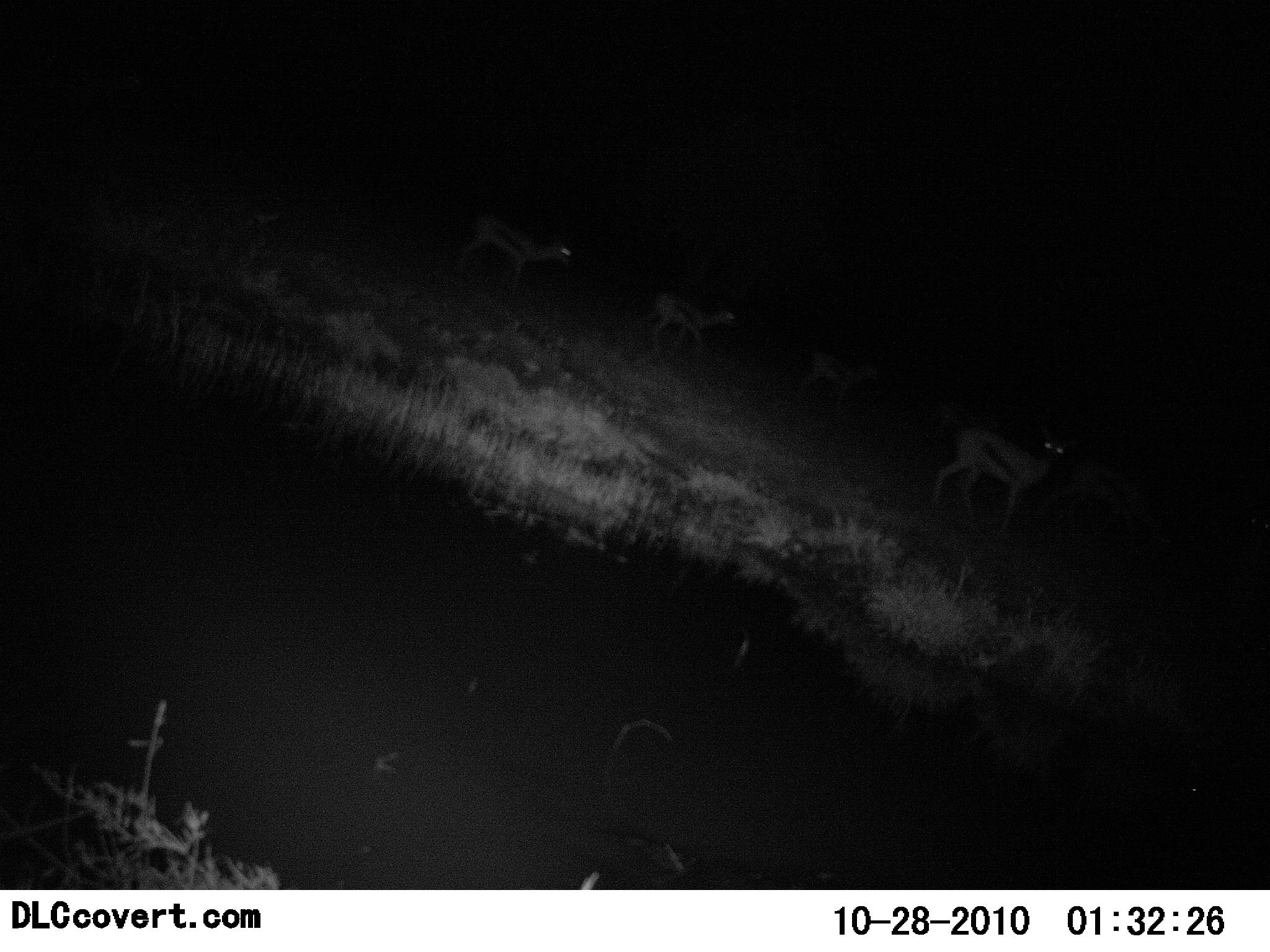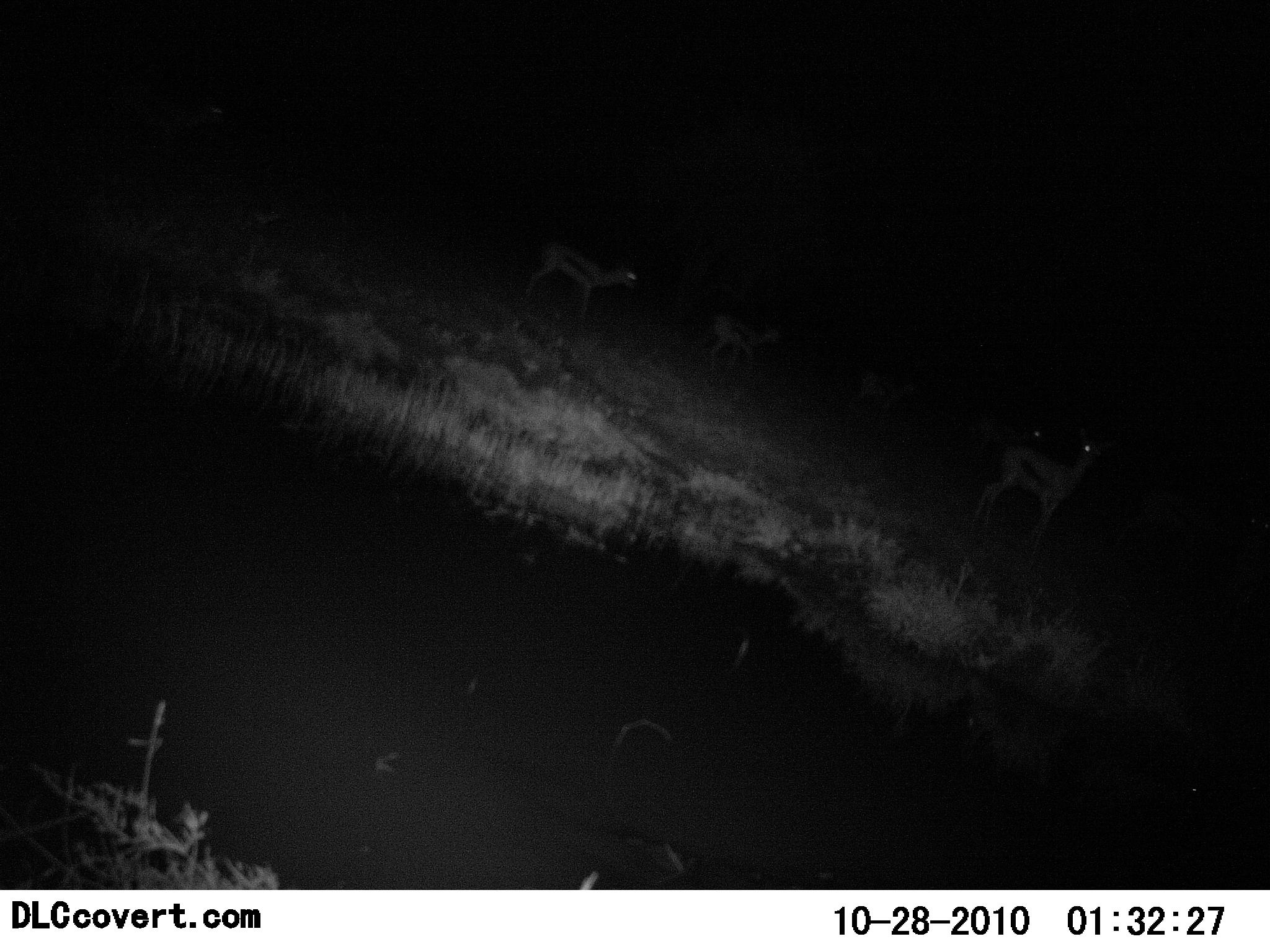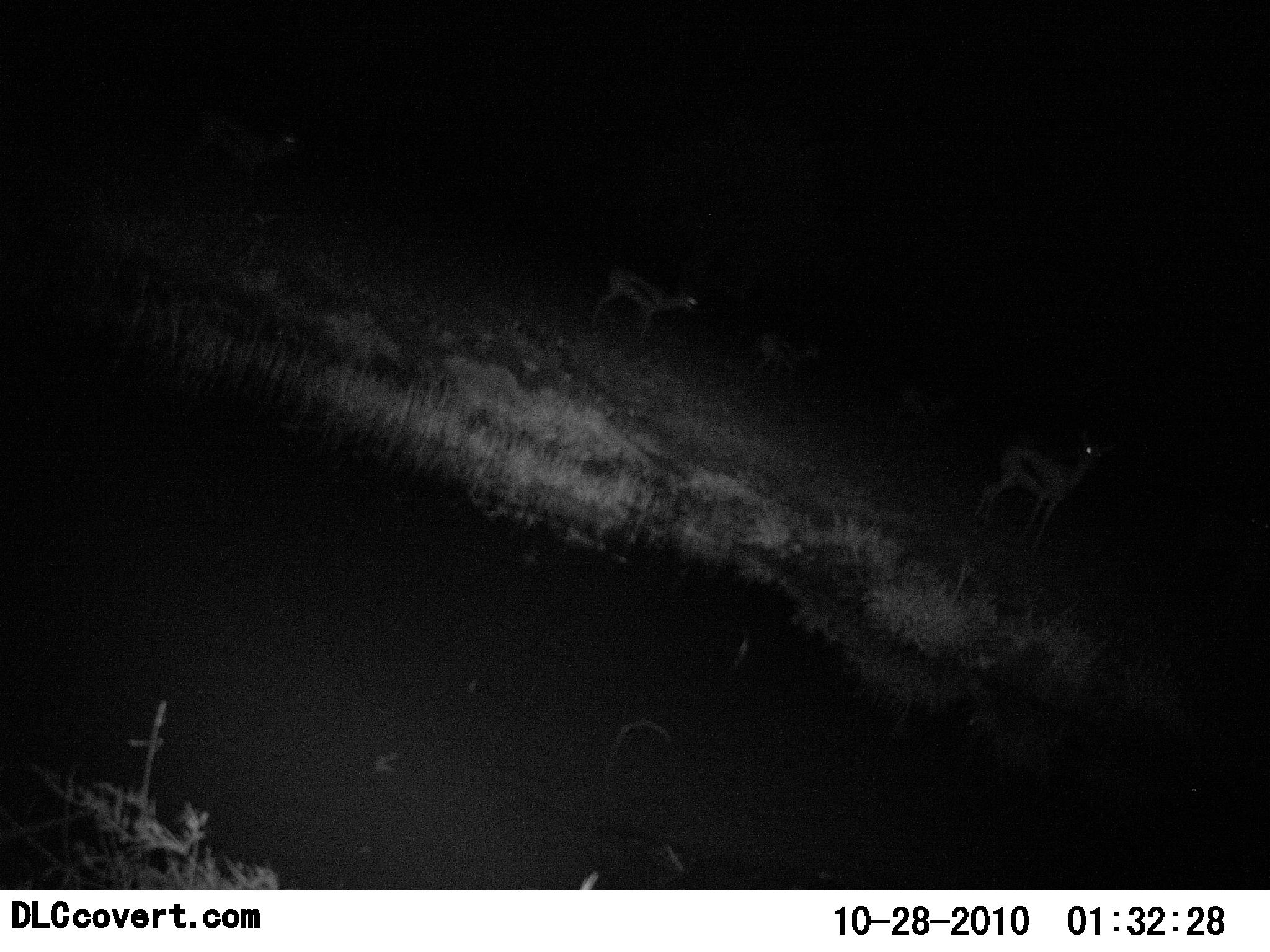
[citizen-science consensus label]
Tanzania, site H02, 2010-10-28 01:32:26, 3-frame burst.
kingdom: Animalia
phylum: Chordata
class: Mammalia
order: Artiodactyla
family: Bovidae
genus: Eudorcas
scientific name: Eudorcas thomsonii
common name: thomson's gazelle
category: gazellethomsons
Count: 4.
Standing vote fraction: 19%.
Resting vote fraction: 0%.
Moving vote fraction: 88%.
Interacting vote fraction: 0%.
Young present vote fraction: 0%.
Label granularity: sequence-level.